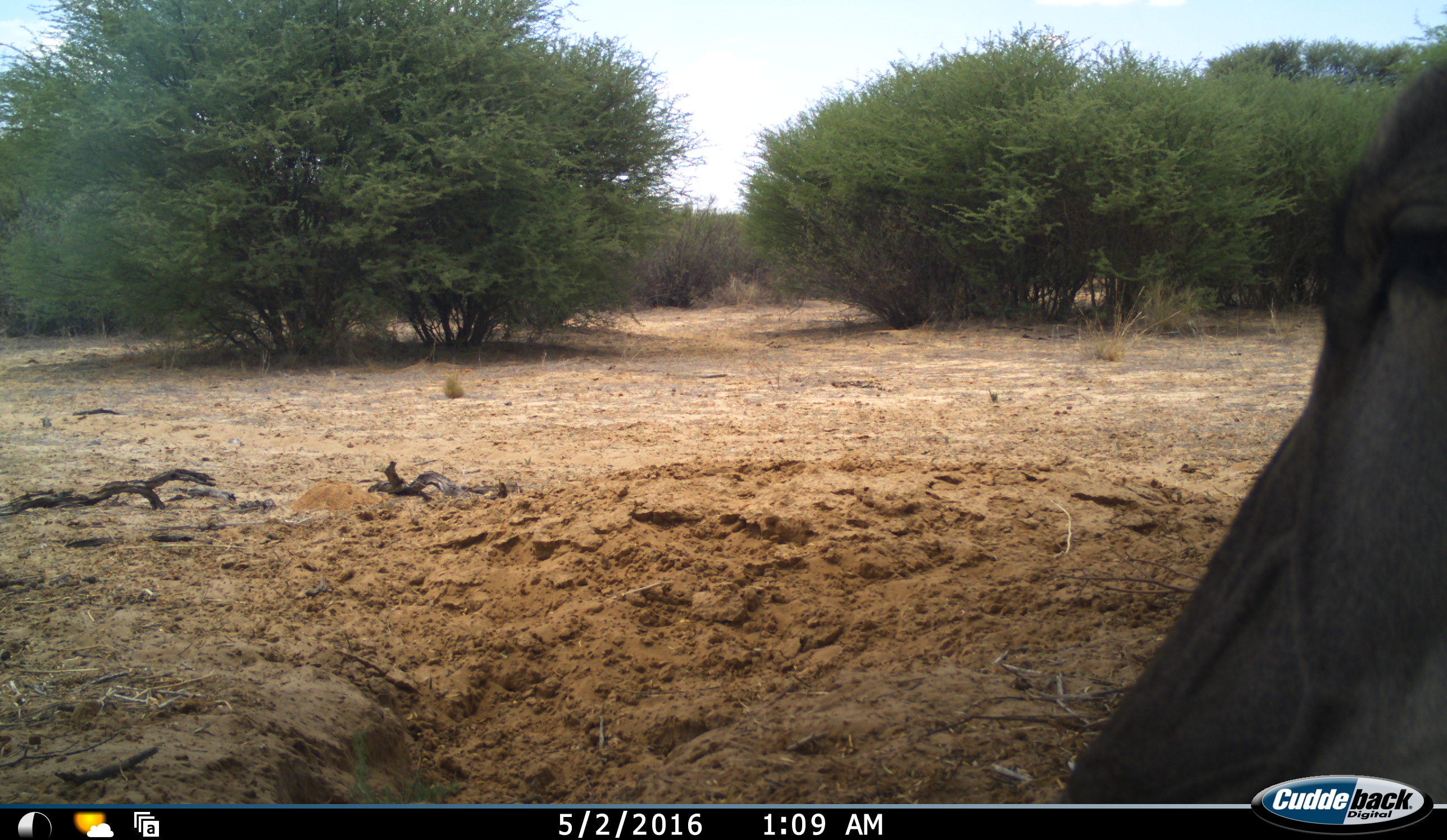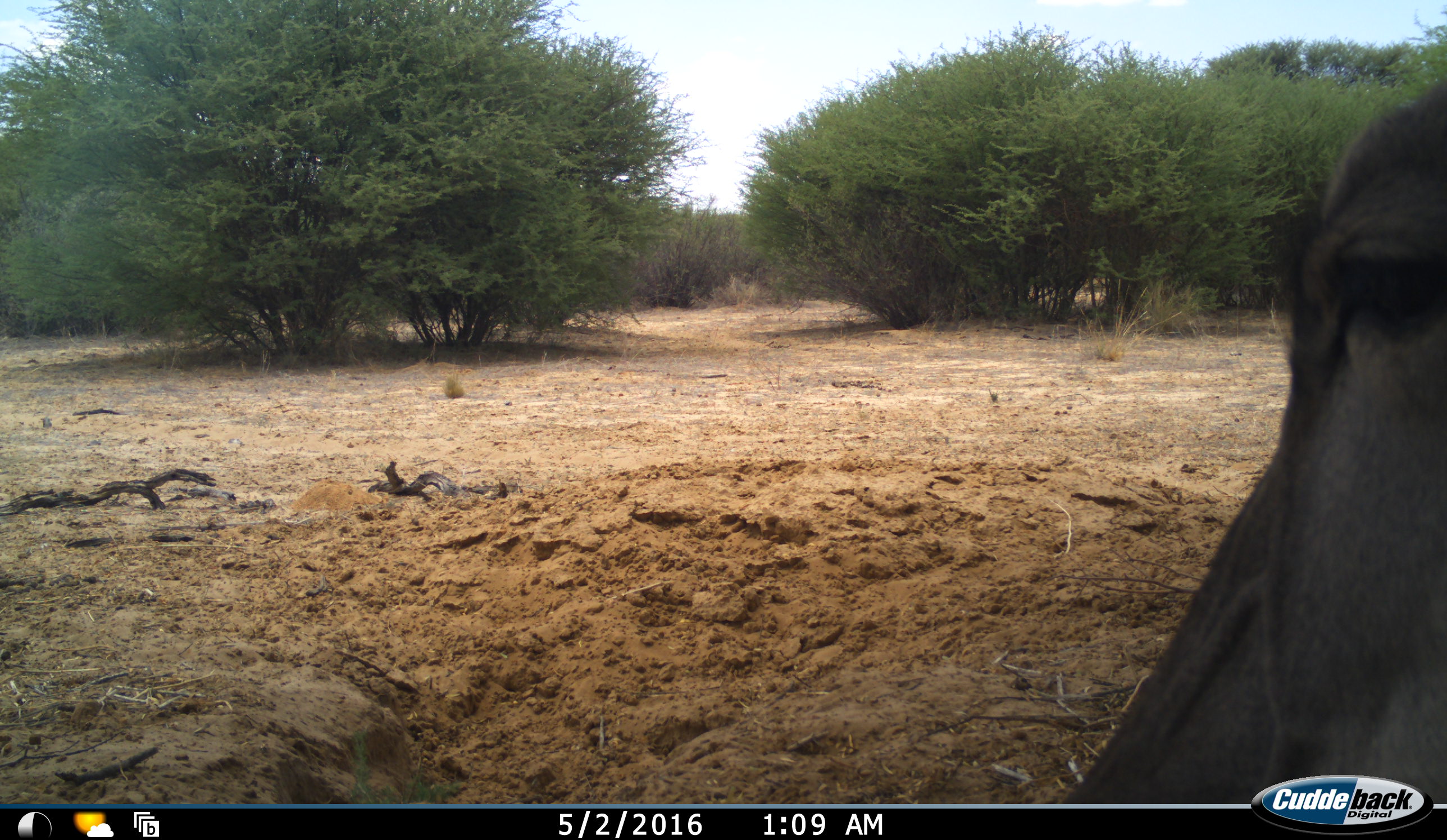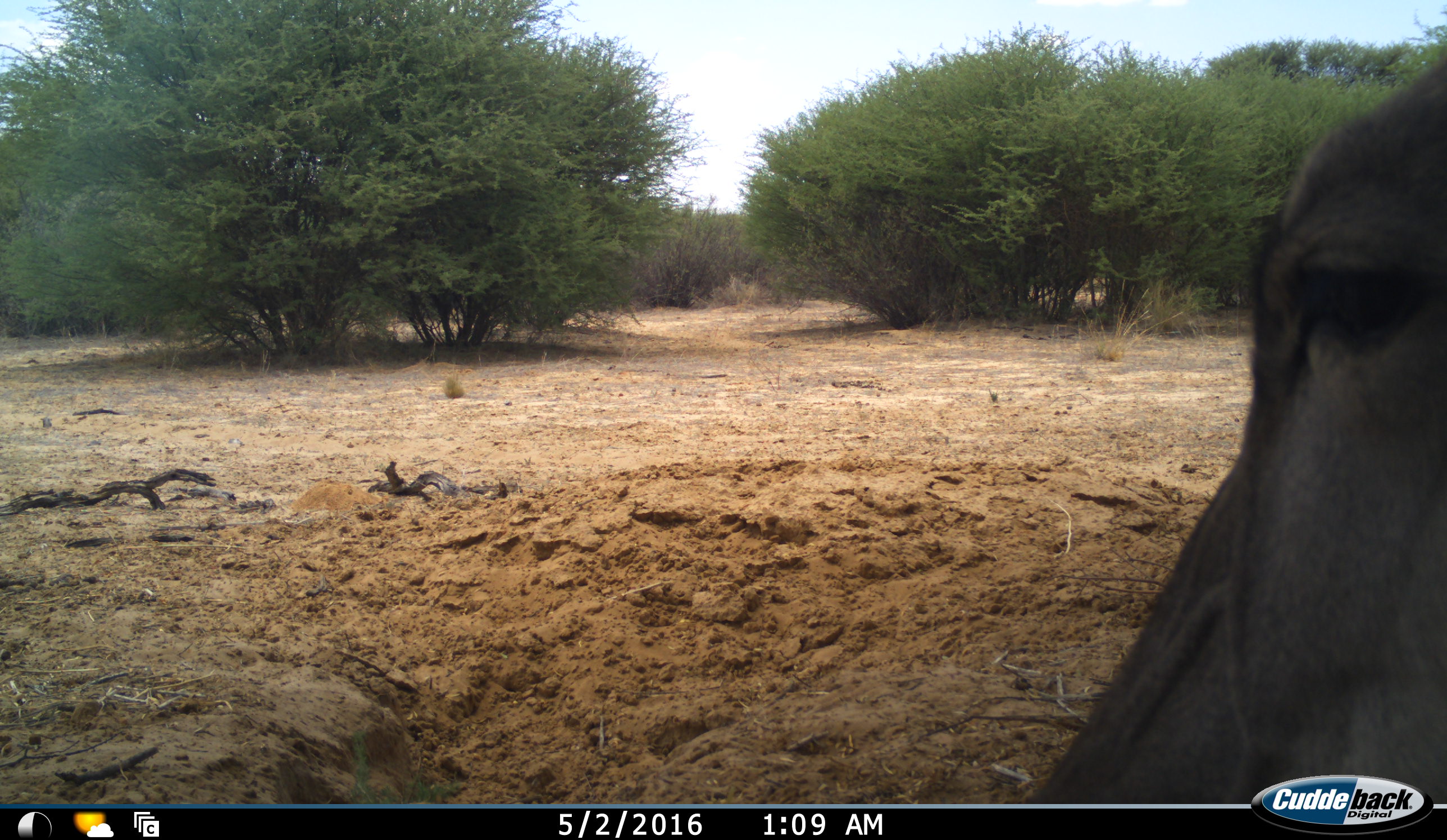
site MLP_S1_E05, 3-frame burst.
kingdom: Animalia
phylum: Chordata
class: Mammalia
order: Artiodactyla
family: Bovidae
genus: Connochaetes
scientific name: Connochaetes taurinus taurinus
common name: blue wildebeest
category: wildebeestblue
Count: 1.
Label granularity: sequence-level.